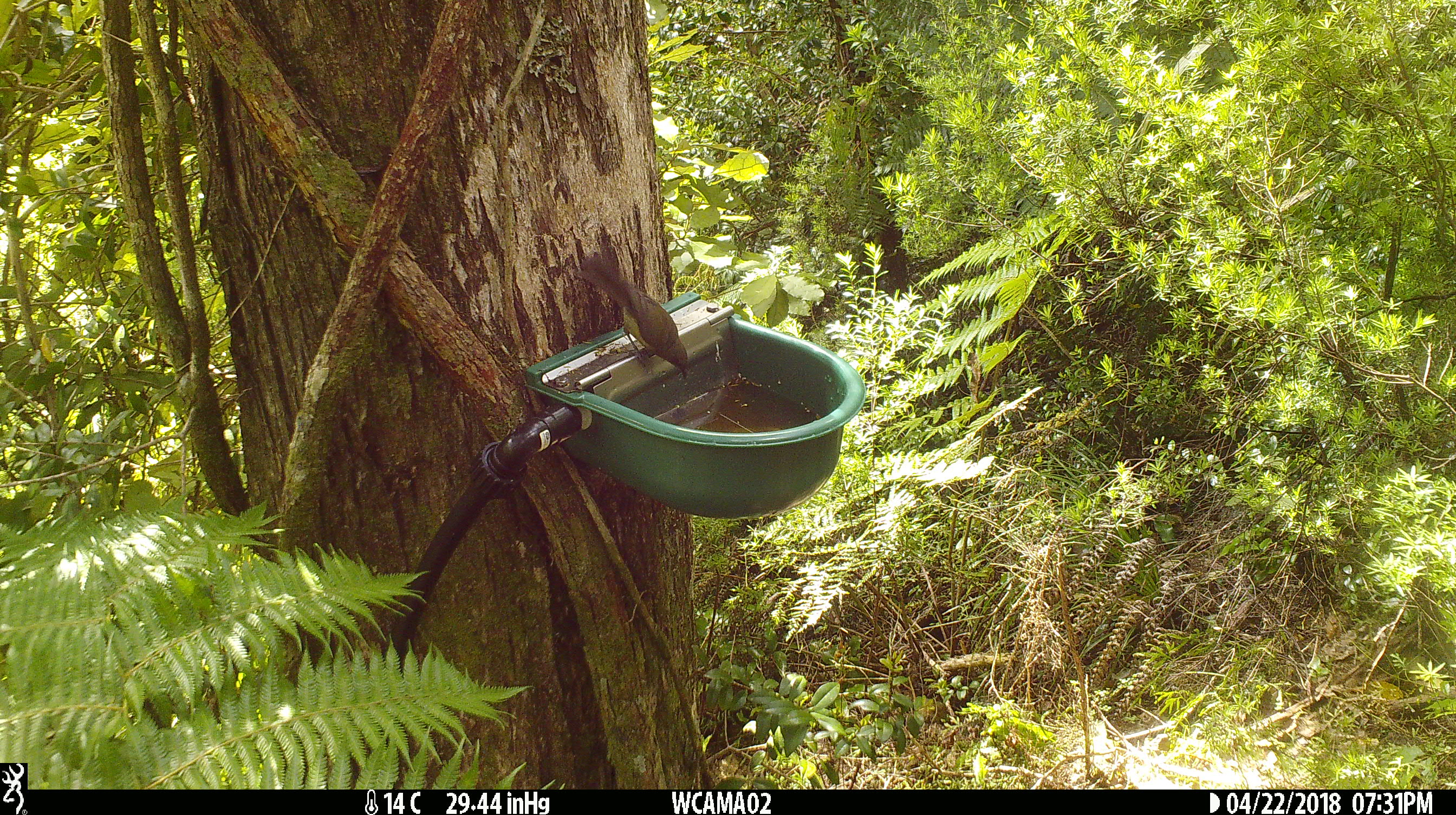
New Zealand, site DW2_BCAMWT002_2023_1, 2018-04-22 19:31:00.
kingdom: Animalia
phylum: Chordata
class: Aves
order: Passeriformes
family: Meliphagidae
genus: Anthornis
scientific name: Anthornis melanura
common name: new zealand bellbird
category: bellbird